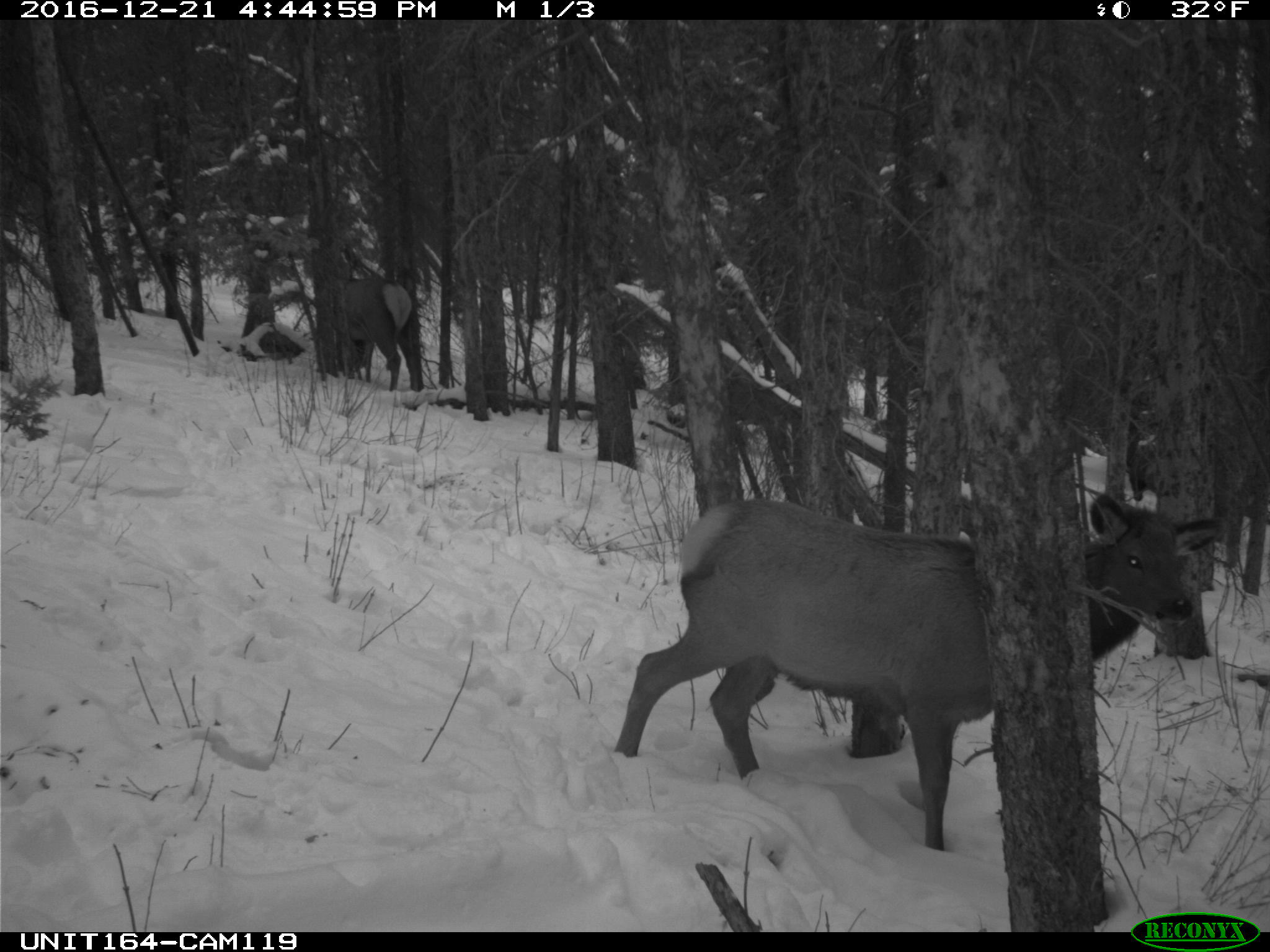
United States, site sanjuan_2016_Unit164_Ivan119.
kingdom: Animalia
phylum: Chordata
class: Mammalia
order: Artiodactyla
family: Cervidae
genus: Cervus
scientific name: Cervus elaphus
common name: red deer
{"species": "Cervus elaphus (red deer)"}